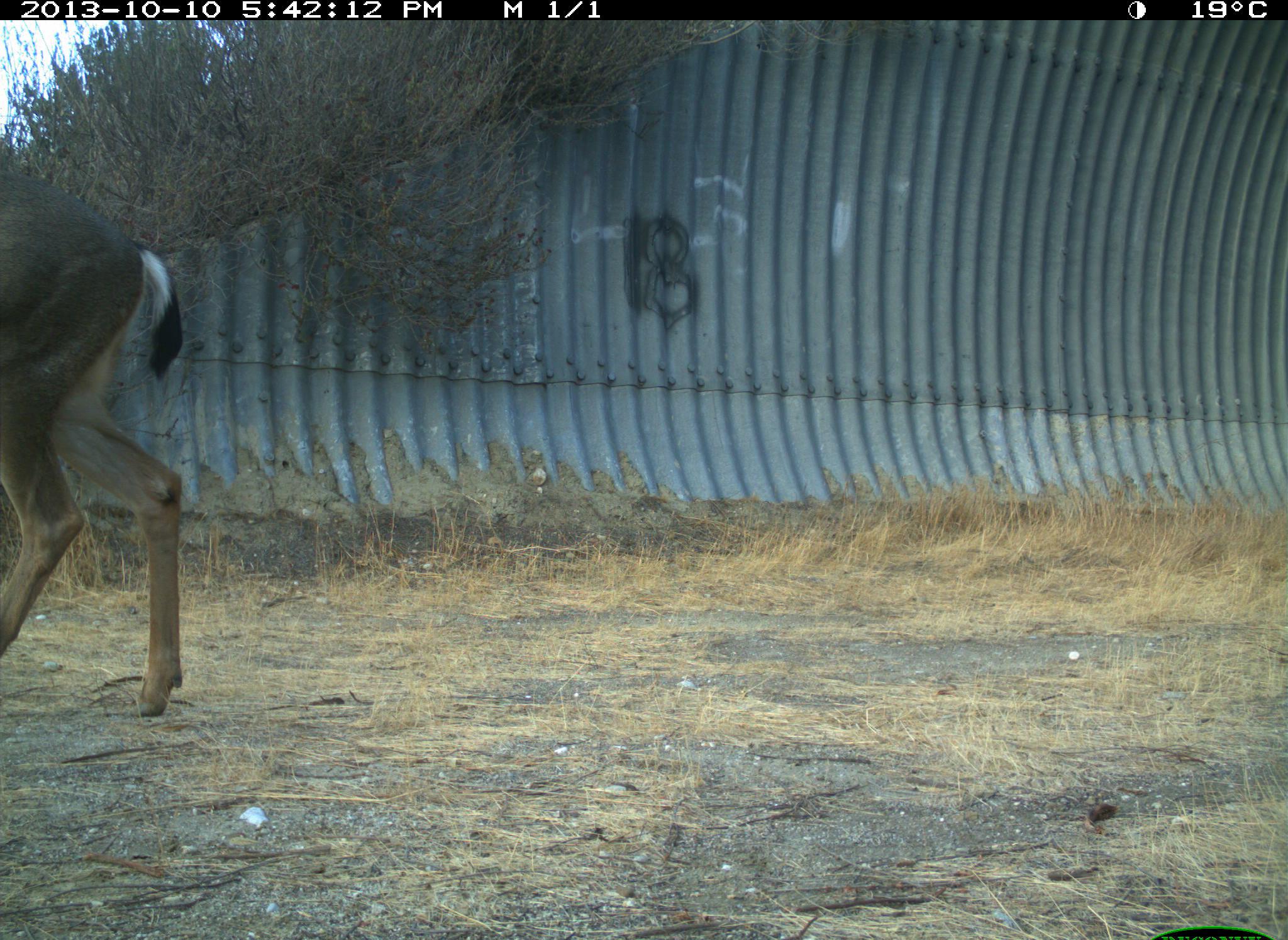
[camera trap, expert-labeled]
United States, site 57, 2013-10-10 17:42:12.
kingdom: Animalia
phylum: Chordata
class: Mammalia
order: Artiodactyla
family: Cervidae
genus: Odocoileus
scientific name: Odocoileus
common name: deer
Deer (Odocoileus).